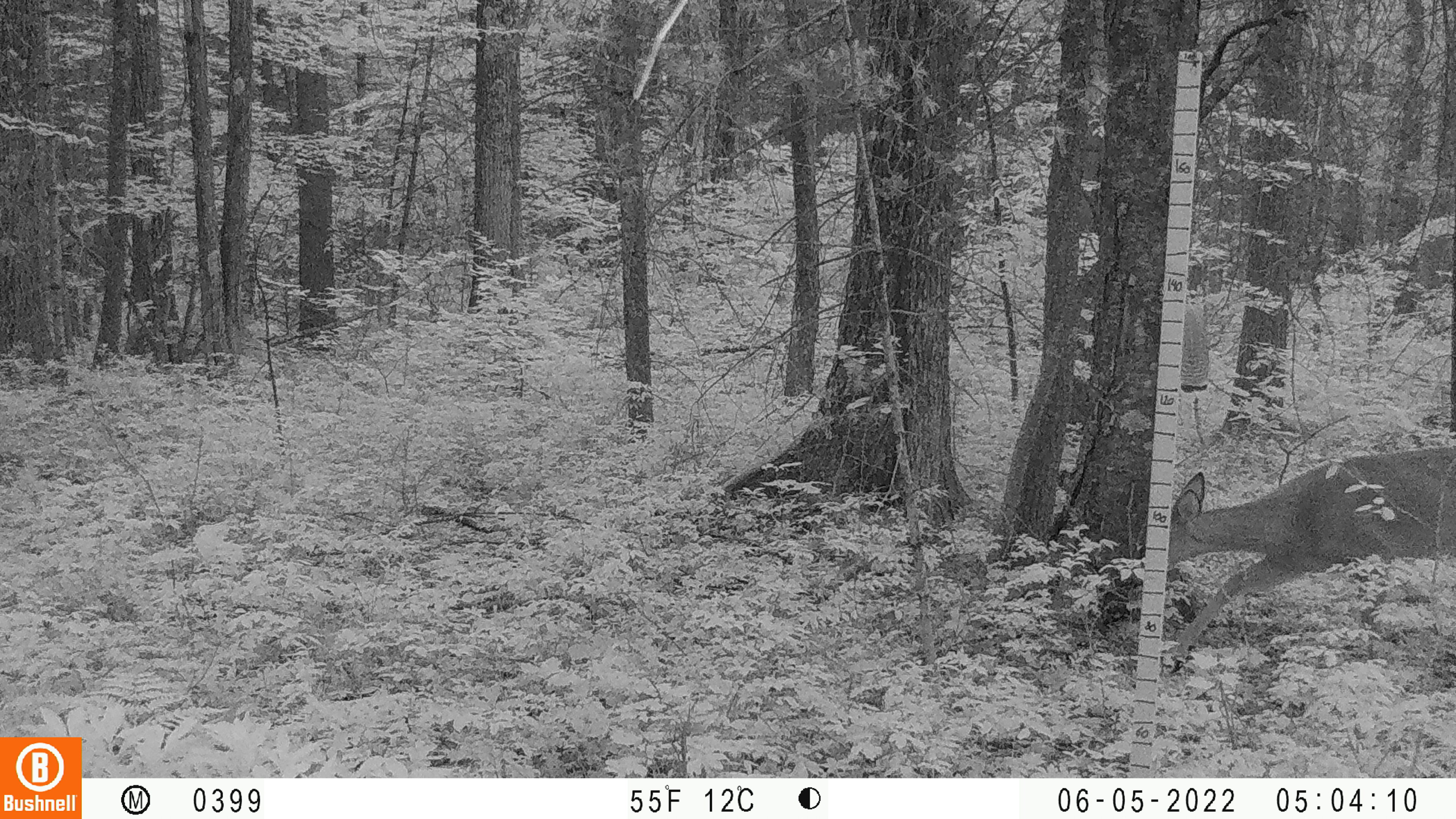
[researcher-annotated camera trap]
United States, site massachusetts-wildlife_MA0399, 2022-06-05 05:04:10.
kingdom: Animalia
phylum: Chordata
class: Mammalia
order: Artiodactyla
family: Cervidae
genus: Odocoileus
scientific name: Odocoileus virginianus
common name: white-tailed deer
White-tailed deer (Odocoileus virginianus).